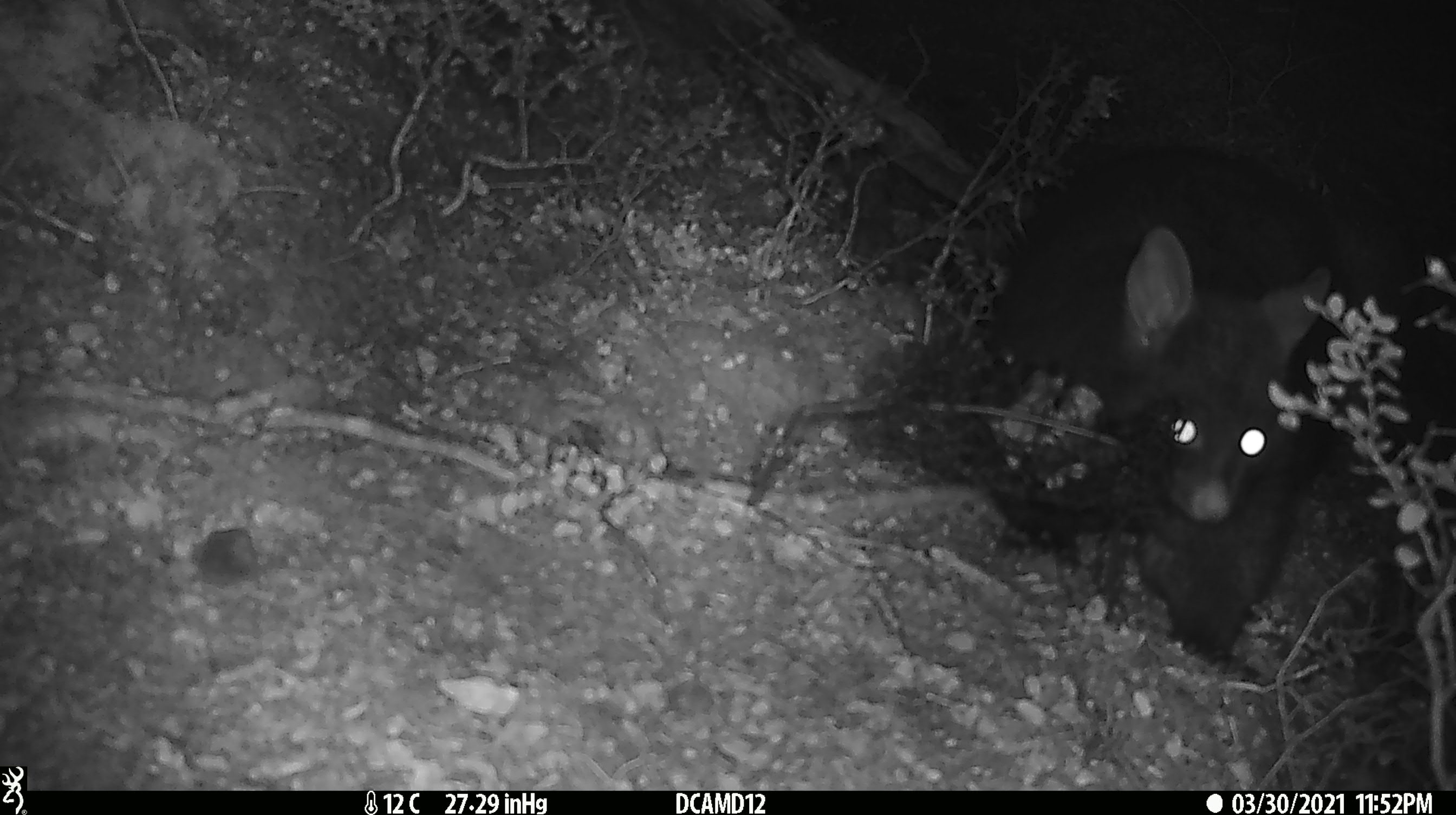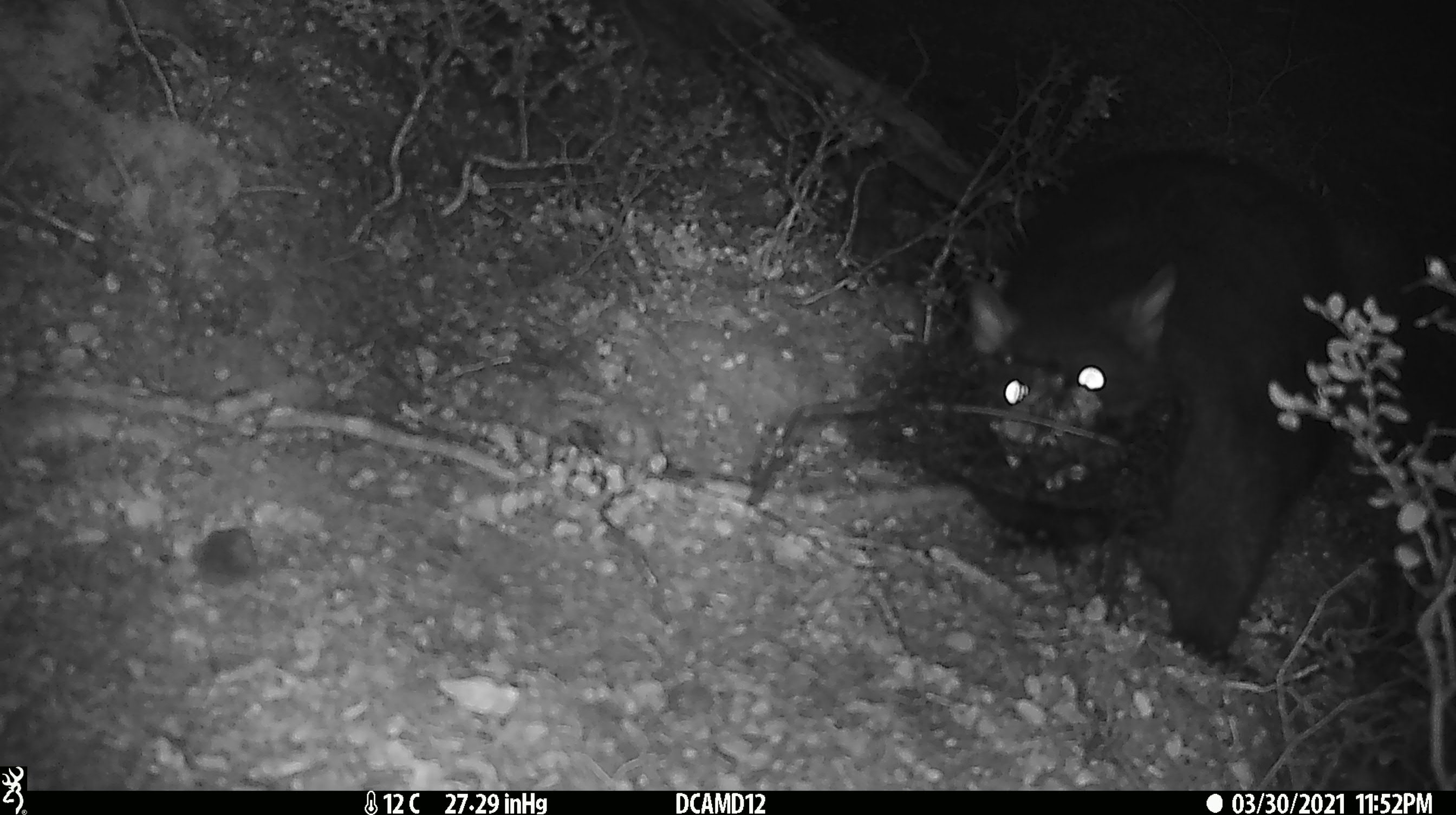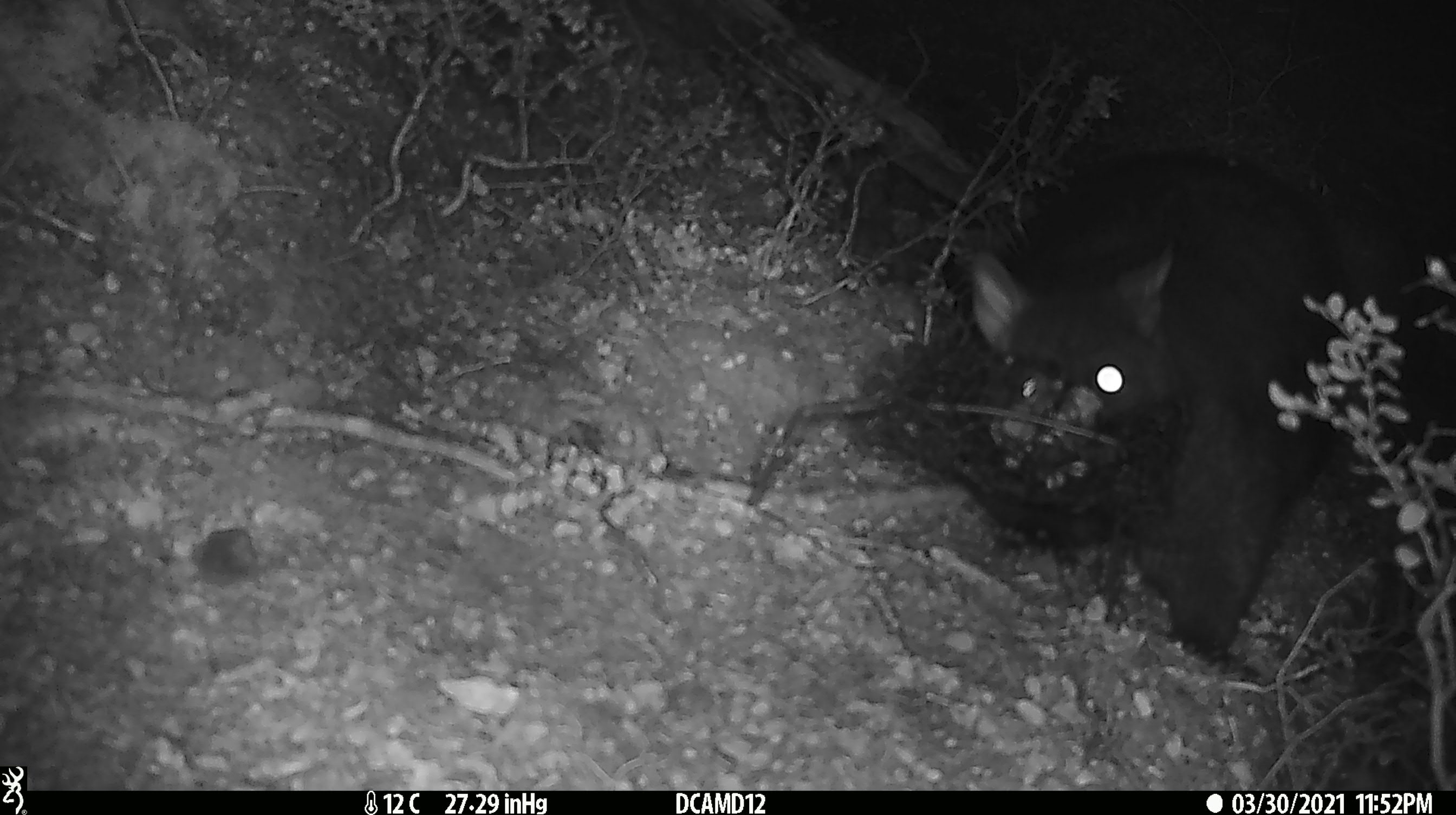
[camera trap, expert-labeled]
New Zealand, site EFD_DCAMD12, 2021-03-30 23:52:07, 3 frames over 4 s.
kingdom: Animalia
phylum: Chordata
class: Mammalia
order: Diprotodontia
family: Phalangeridae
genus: Trichosurus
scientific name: Trichosurus vulpecula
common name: common brushtail possum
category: possum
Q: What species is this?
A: Possum (common brushtail possum) (Trichosurus vulpecula).